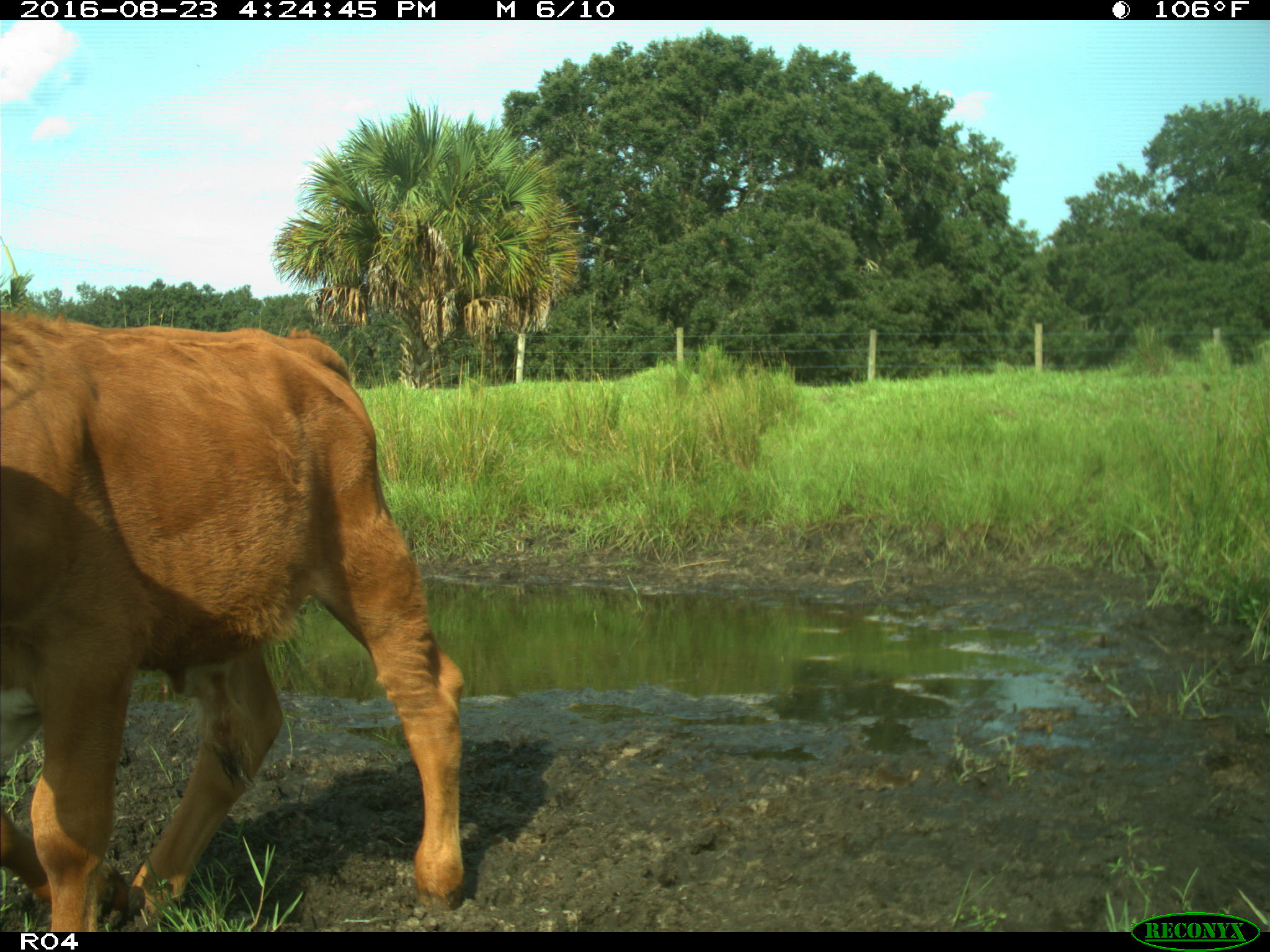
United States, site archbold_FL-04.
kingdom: Animalia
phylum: Chordata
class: Mammalia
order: Artiodactyla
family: Bovidae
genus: Bos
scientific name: Bos taurus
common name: domestic cow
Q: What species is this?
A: Bos taurus (domestic cow).